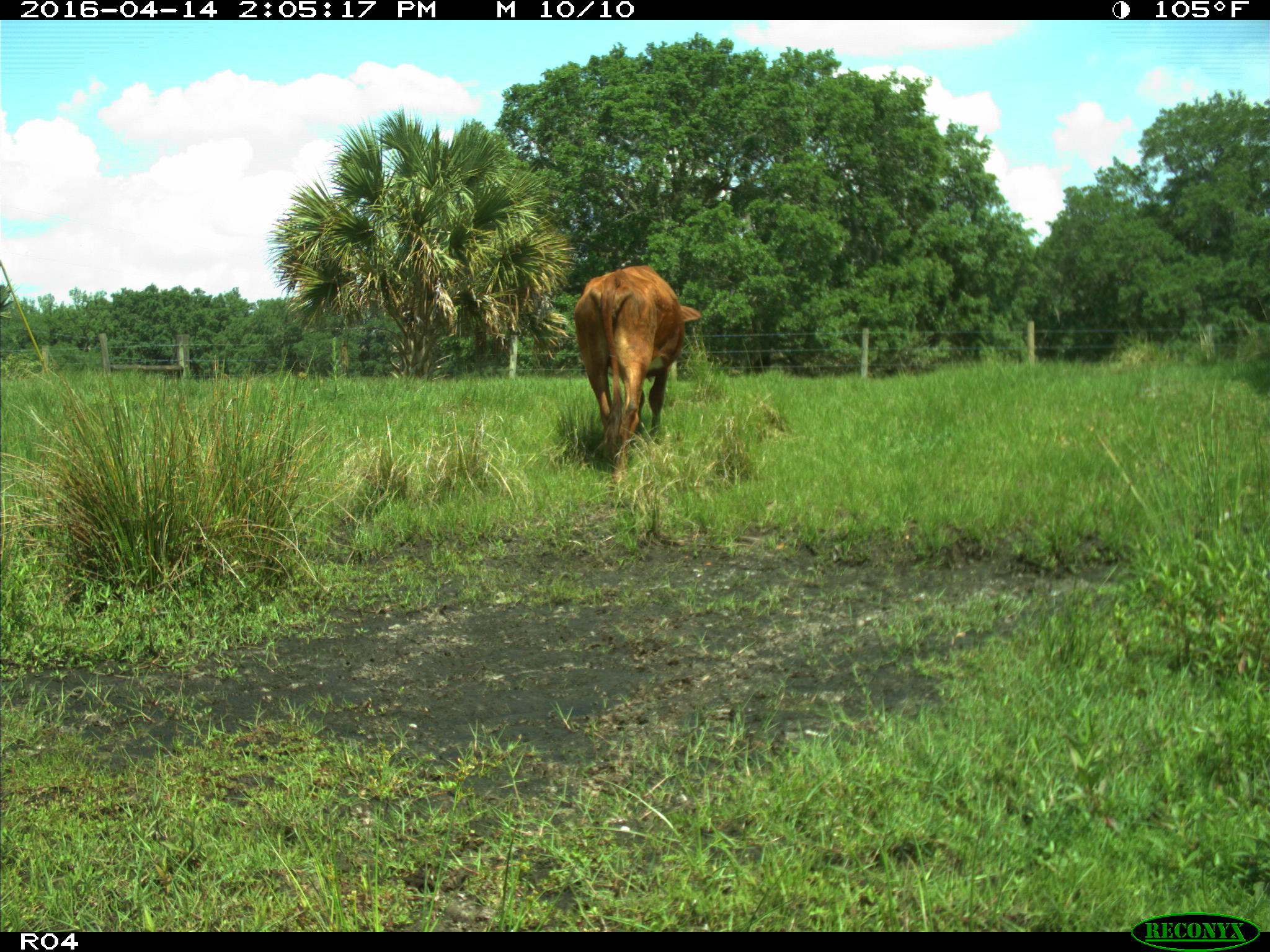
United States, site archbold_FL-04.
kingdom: Animalia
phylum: Chordata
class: Mammalia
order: Artiodactyla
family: Bovidae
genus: Bos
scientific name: Bos taurus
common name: domestic cow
Bos taurus (domestic cow).